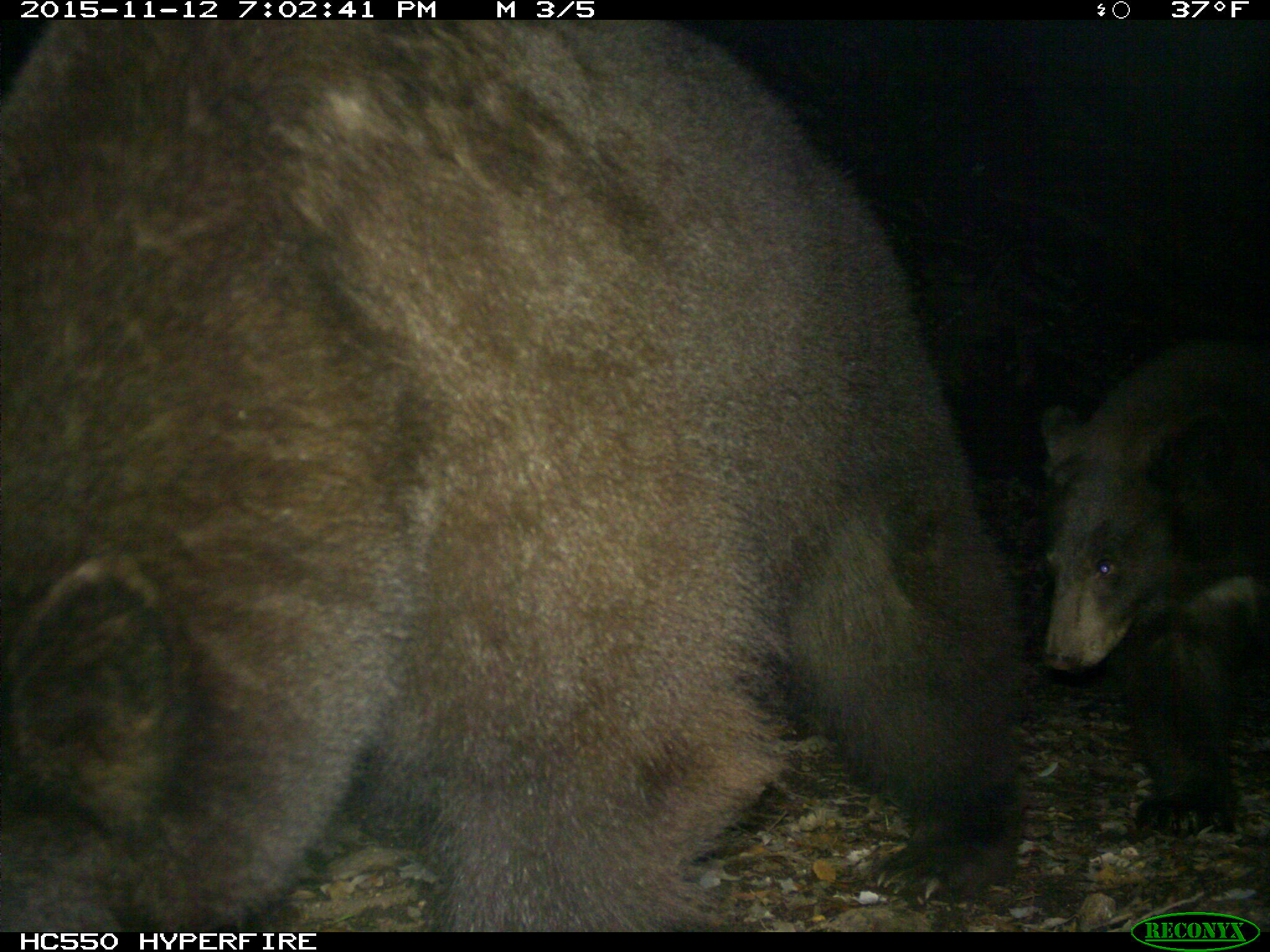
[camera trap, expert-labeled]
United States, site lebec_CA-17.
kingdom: Animalia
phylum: Chordata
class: Mammalia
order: Carnivora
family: Ursidae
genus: Ursus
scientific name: Ursus americanus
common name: american black bear